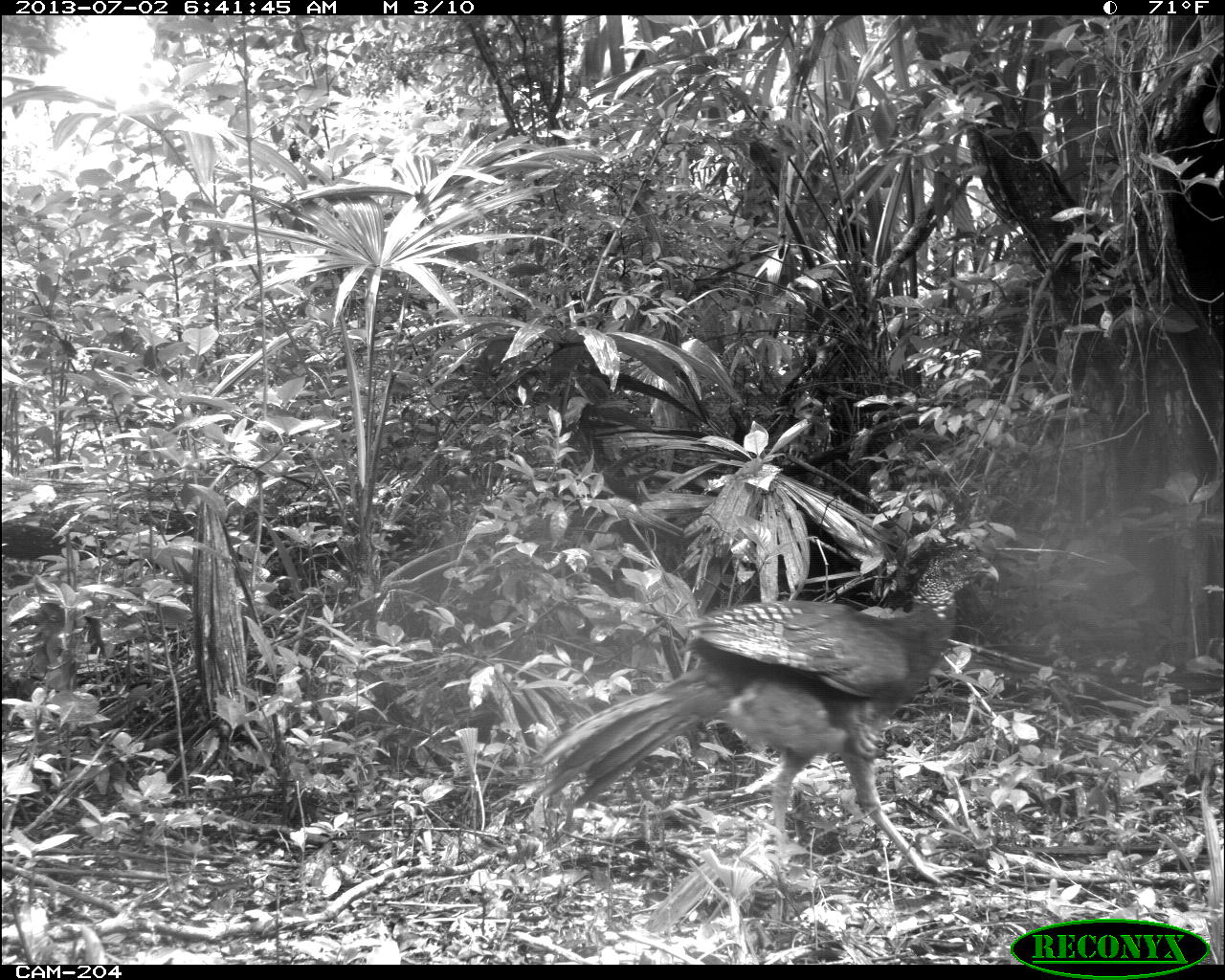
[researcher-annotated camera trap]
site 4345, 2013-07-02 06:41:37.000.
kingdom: Animalia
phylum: Chordata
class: Aves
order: Galliformes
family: Cracidae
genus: Crax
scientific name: Crax rubra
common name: great curassow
Crax rubra (great curassow), count 1, sex female.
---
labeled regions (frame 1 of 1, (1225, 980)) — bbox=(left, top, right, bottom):
crax rubra: bbox=(543, 537, 999, 882)